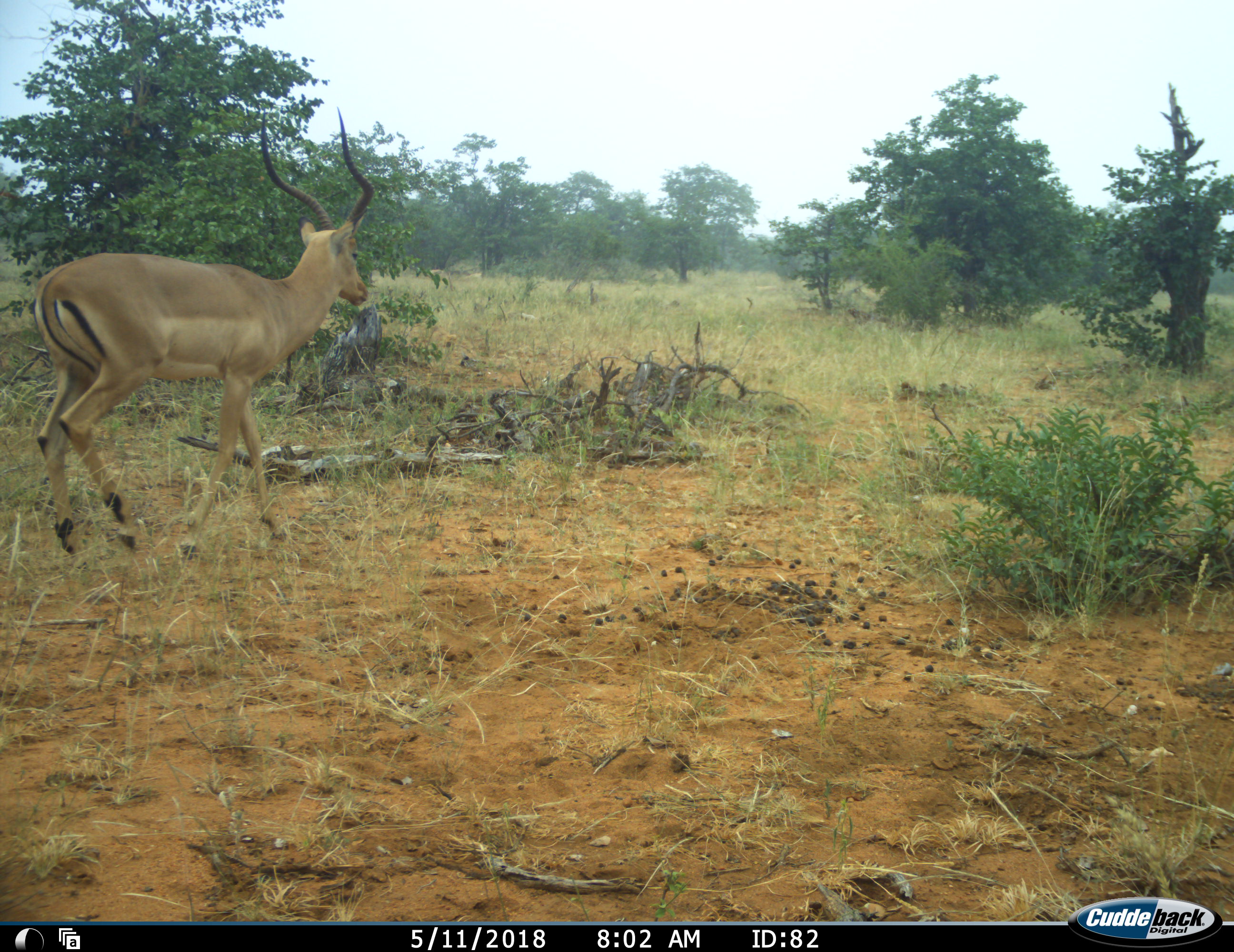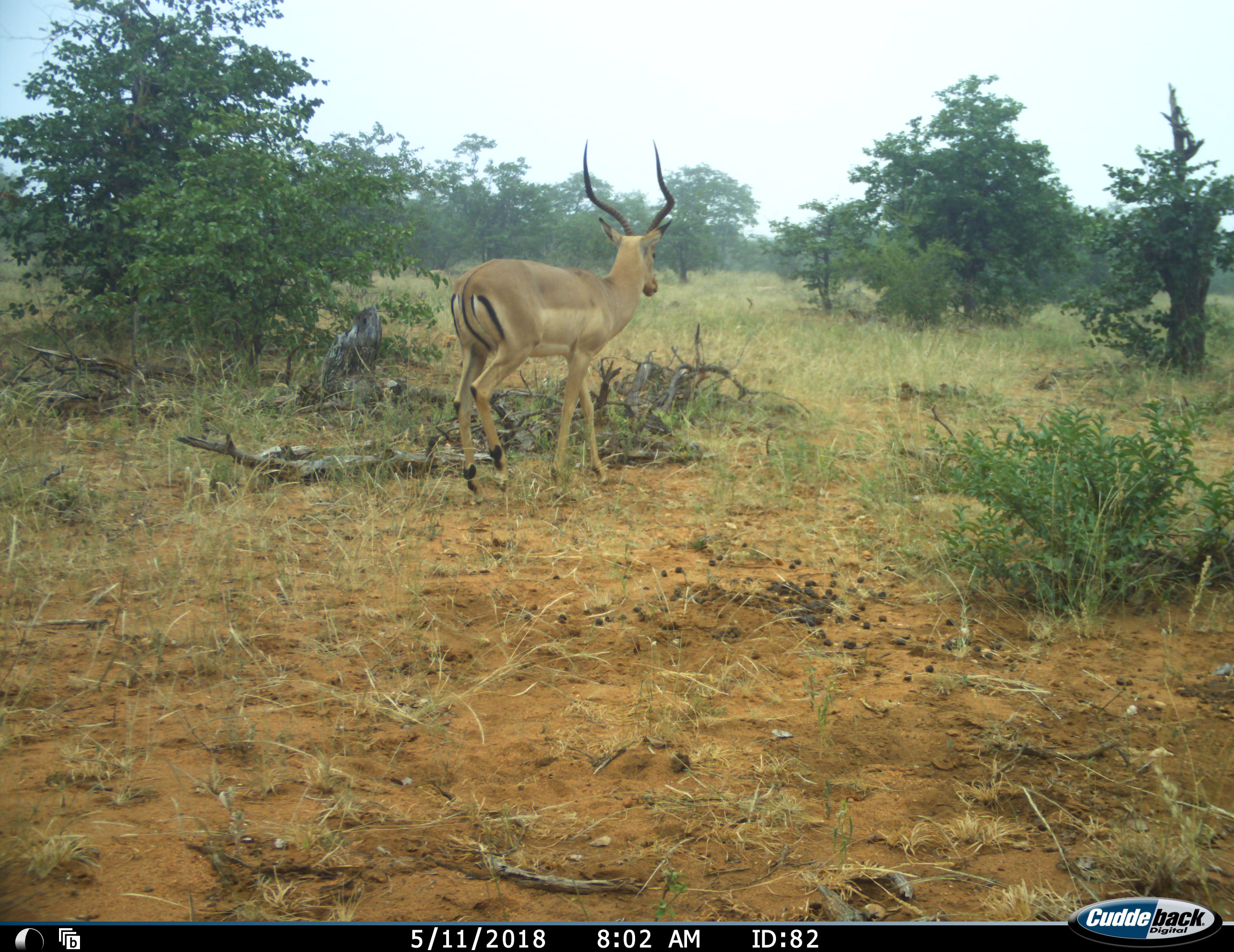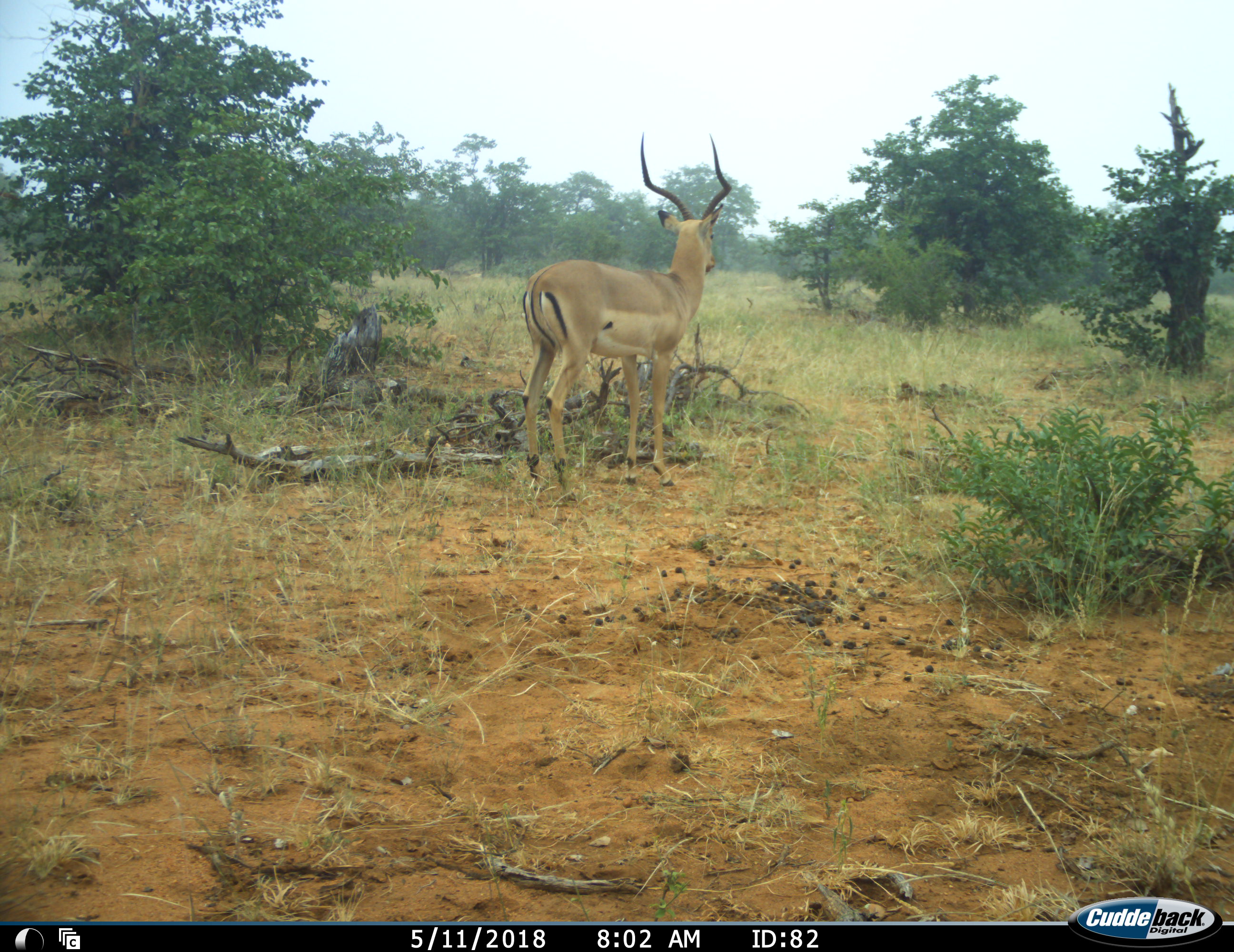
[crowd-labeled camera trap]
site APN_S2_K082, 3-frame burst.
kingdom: Animalia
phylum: Chordata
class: Mammalia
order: Artiodactyla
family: Bovidae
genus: Aepyceros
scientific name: Aepyceros melampus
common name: impala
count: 1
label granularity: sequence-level